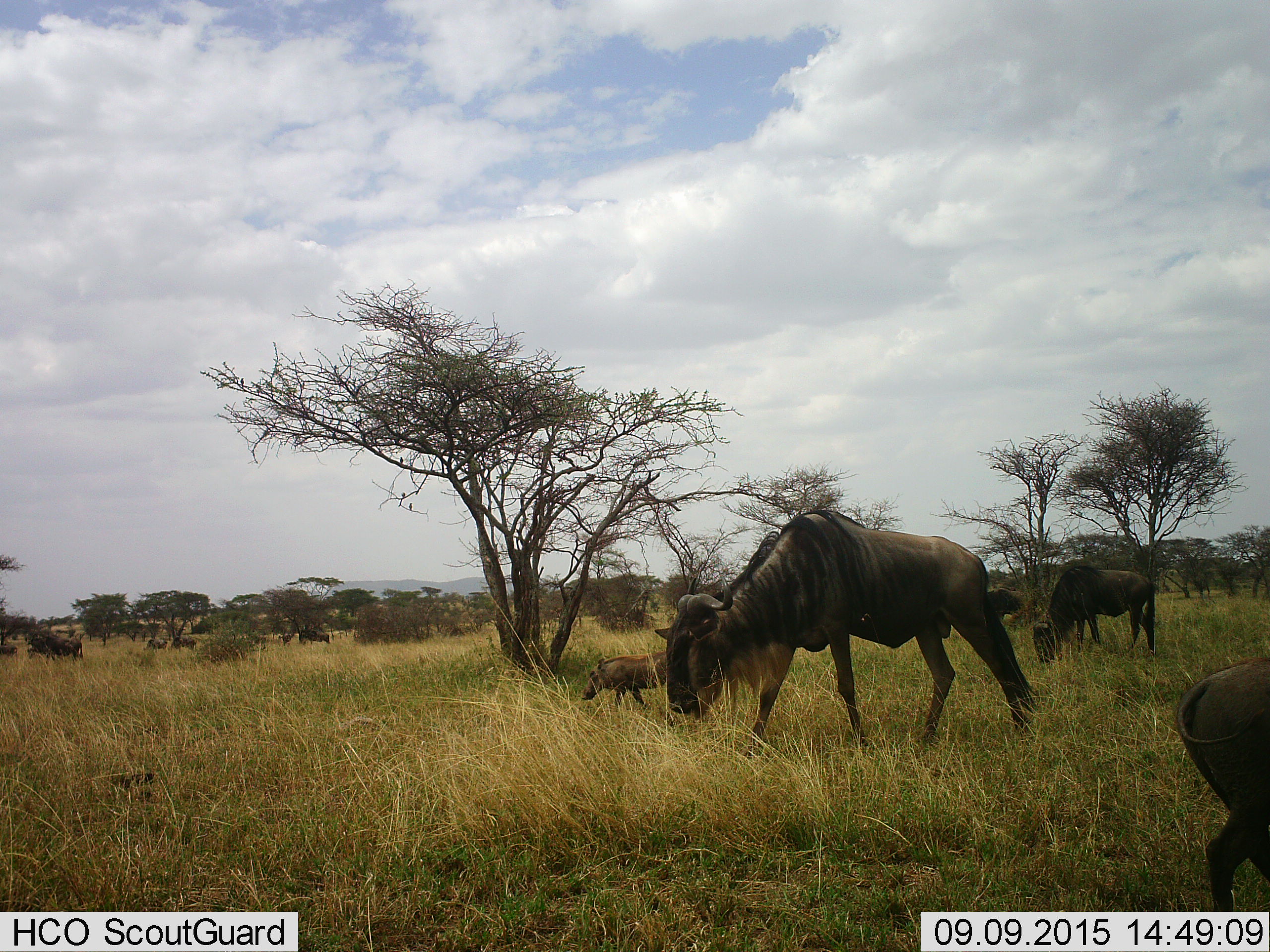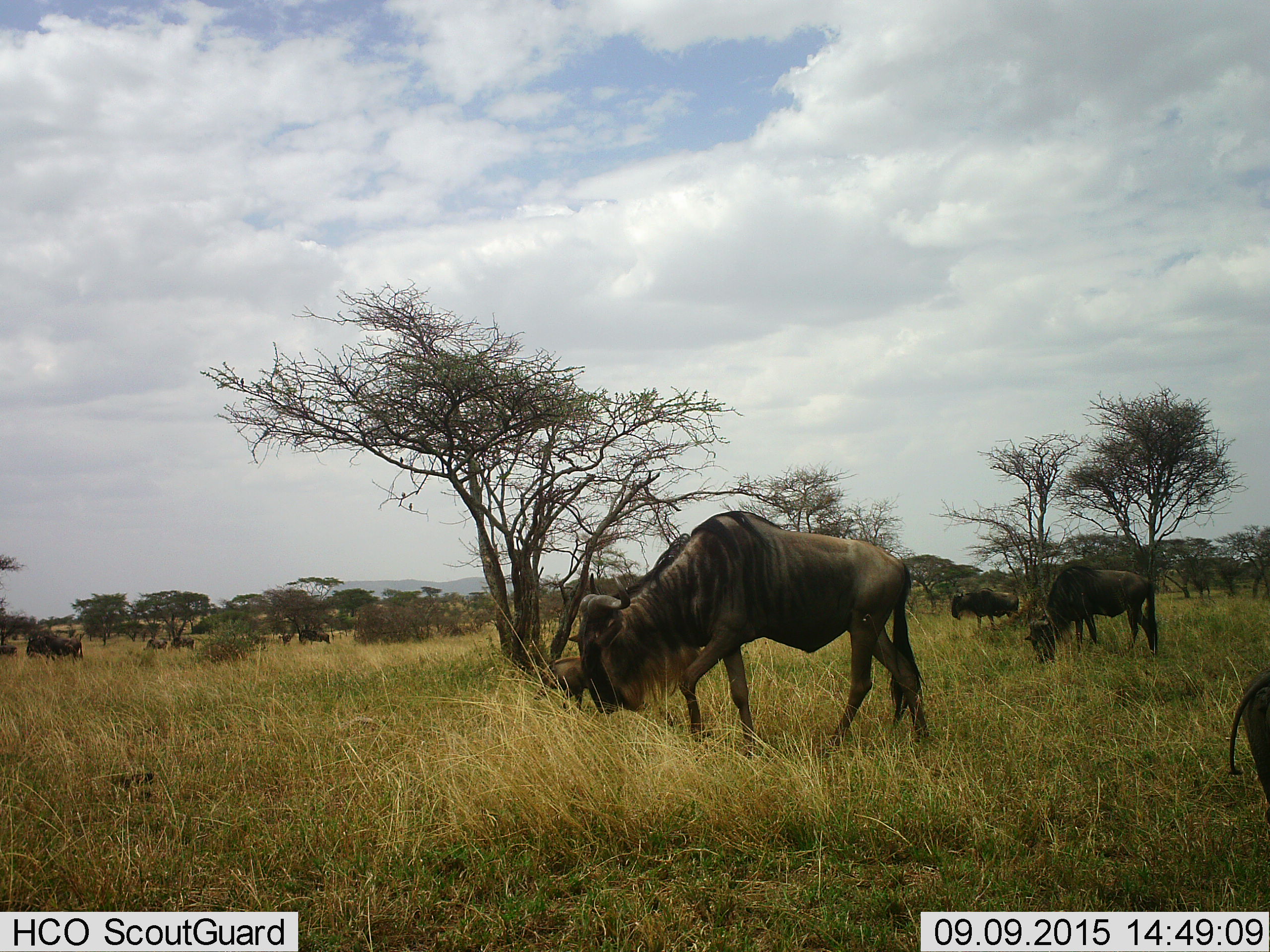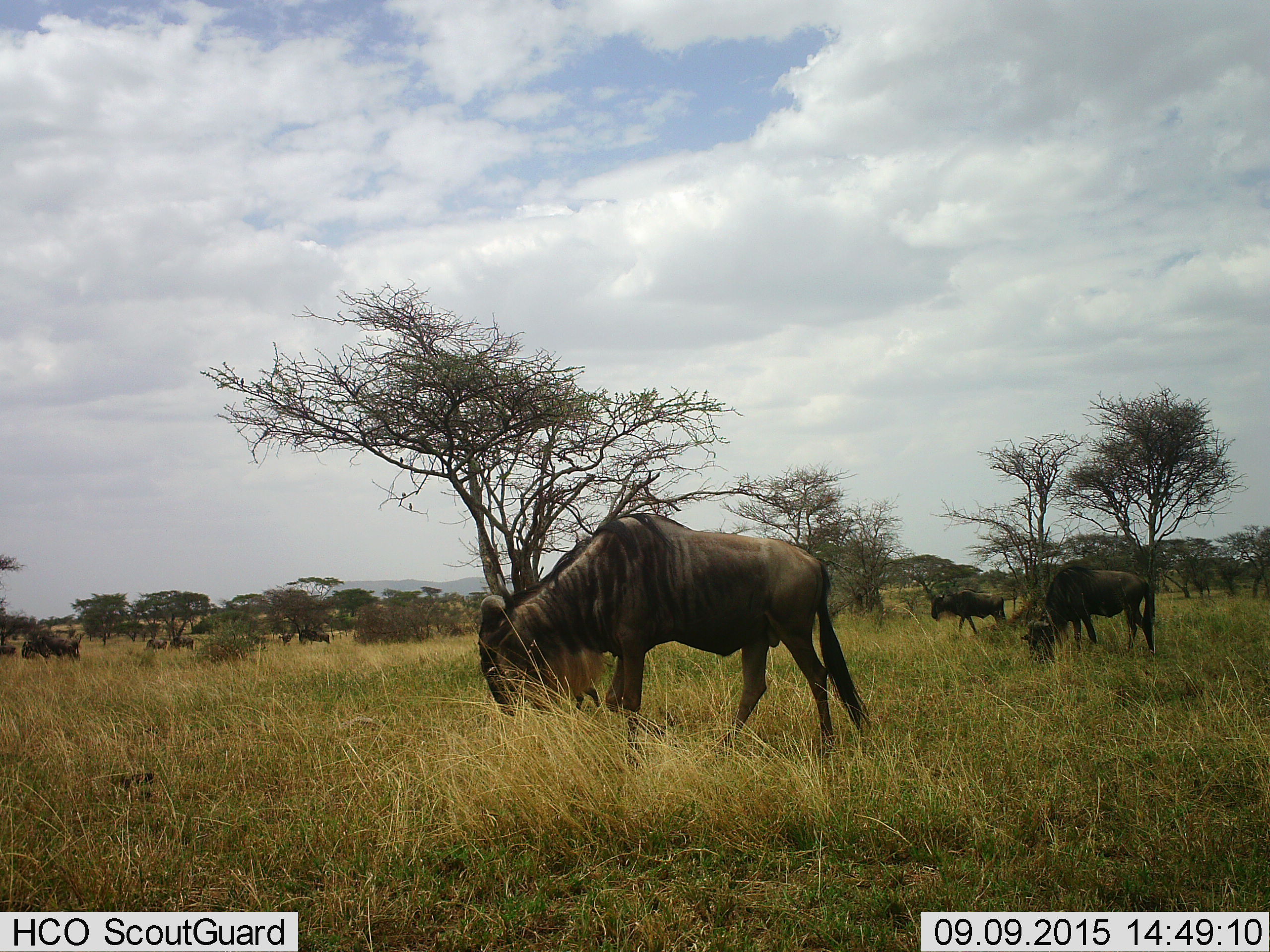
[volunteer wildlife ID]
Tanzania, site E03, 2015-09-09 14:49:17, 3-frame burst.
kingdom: Animalia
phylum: Chordata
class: Mammalia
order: Artiodactyla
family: Suidae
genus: Phacochoerus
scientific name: Phacochoerus africanus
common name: warthog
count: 2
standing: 0%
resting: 0%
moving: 100%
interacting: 0%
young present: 0%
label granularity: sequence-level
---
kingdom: Animalia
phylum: Chordata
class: Mammalia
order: Artiodactyla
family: Bovidae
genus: Connochaetes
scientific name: Connochaetes taurinus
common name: blue wildebeest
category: wildebeest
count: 9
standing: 47%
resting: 0%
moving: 76%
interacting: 0%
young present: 6%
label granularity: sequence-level